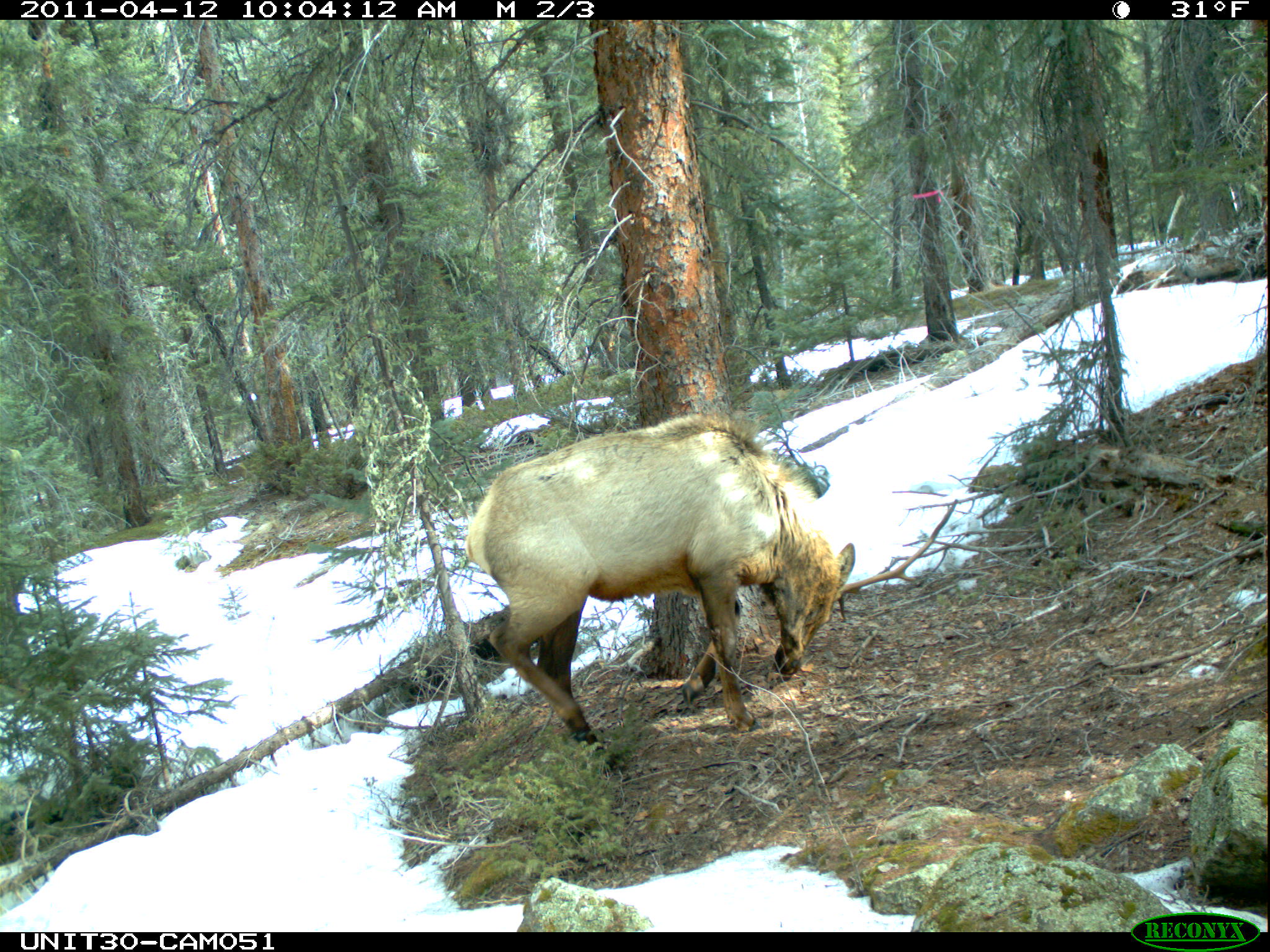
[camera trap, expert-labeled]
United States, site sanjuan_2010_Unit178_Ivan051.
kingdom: Animalia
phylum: Chordata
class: Mammalia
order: Artiodactyla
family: Cervidae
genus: Cervus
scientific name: Cervus elaphus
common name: red deer